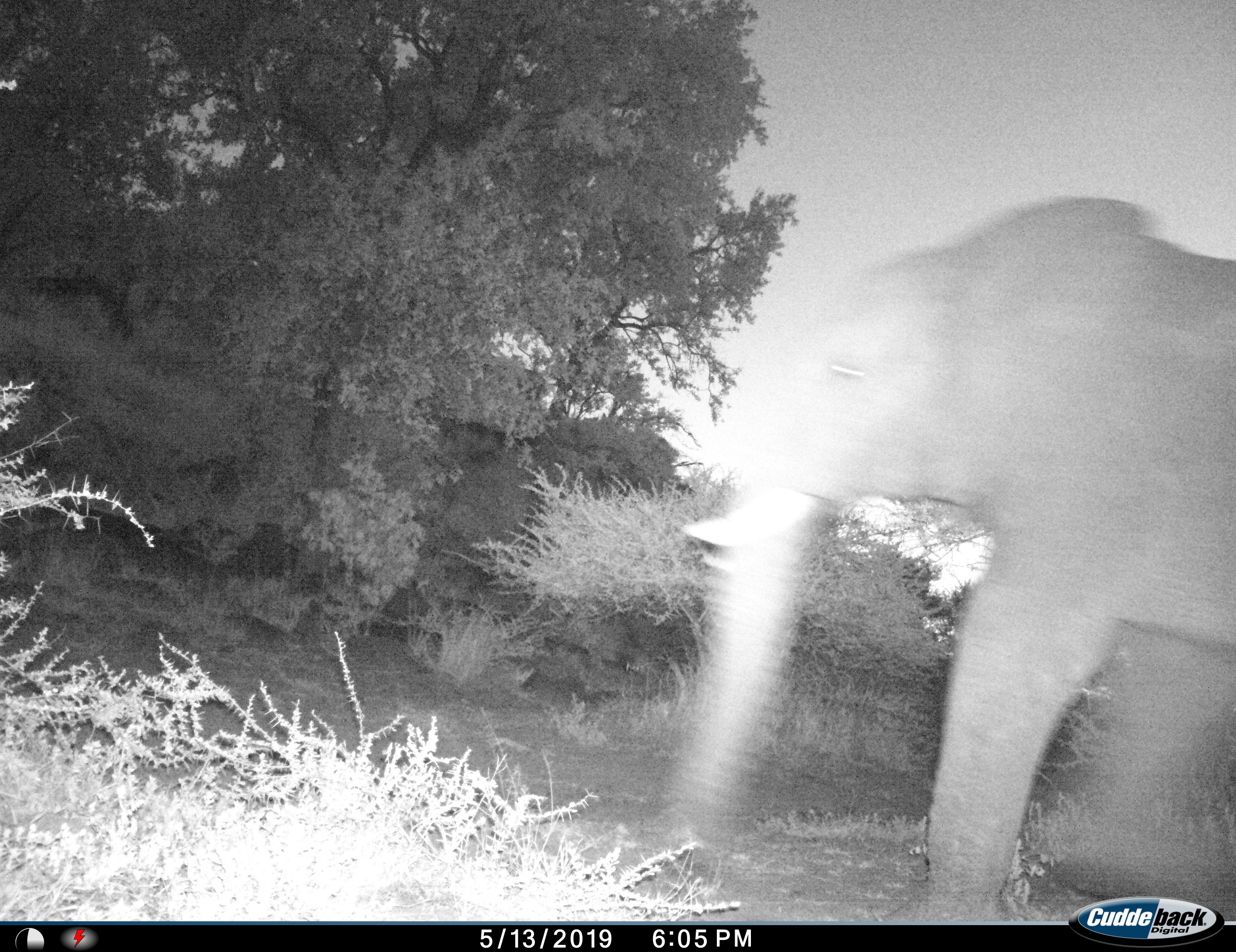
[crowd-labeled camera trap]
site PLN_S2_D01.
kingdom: Animalia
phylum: Chordata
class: Mammalia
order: Proboscidea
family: Elephantidae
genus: Loxodonta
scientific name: Loxodonta africana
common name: african bush elephant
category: elephant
Elephant (african bush elephant) (Loxodonta africana), count 1. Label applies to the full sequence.